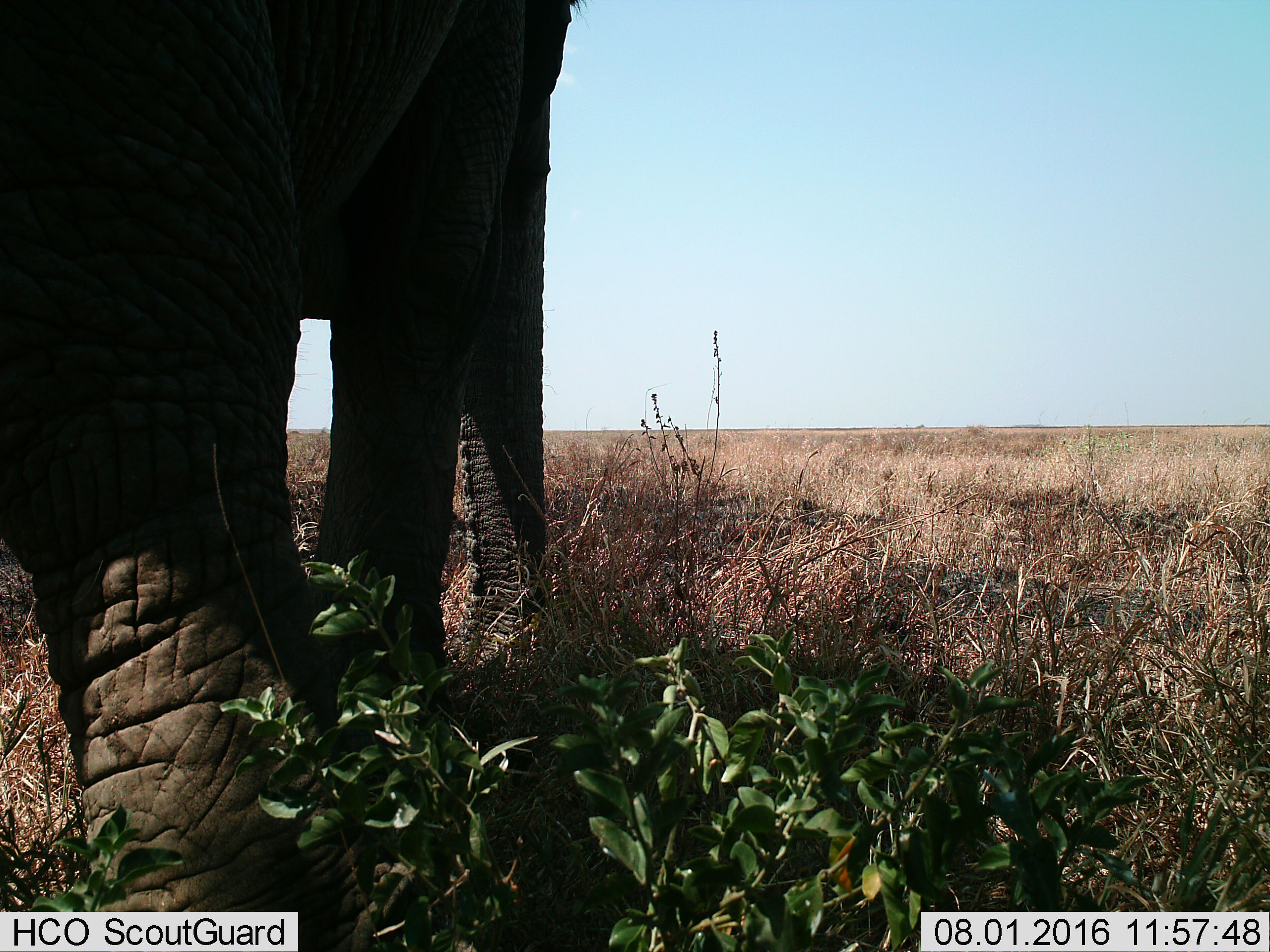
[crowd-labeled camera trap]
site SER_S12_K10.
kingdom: Animalia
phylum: Chordata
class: Mammalia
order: Proboscidea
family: Elephantidae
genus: Loxodonta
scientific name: Loxodonta africana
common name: african bush elephant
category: elephant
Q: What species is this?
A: Elephant (african bush elephant) (Loxodonta africana).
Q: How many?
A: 1.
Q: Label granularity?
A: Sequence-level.